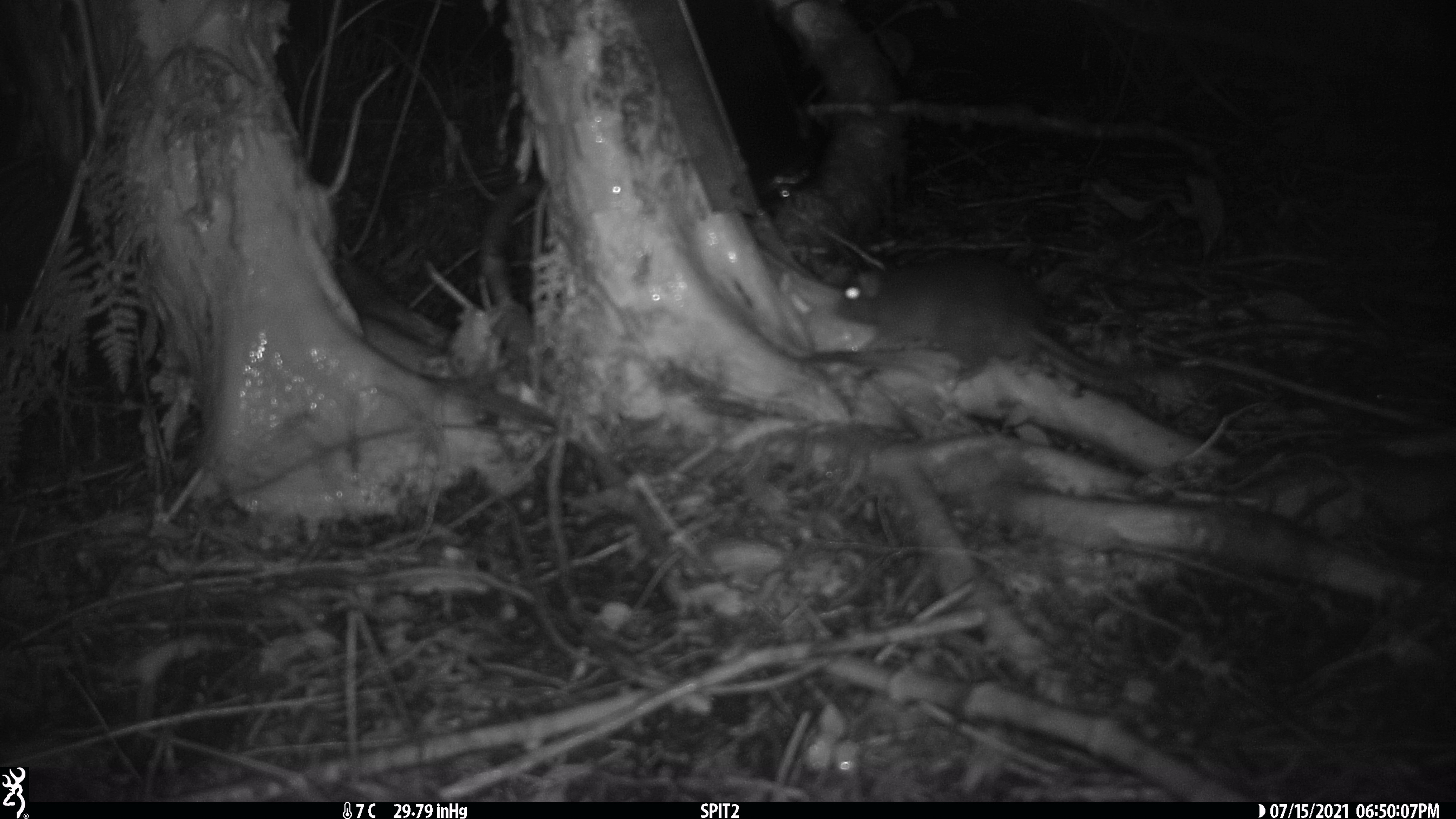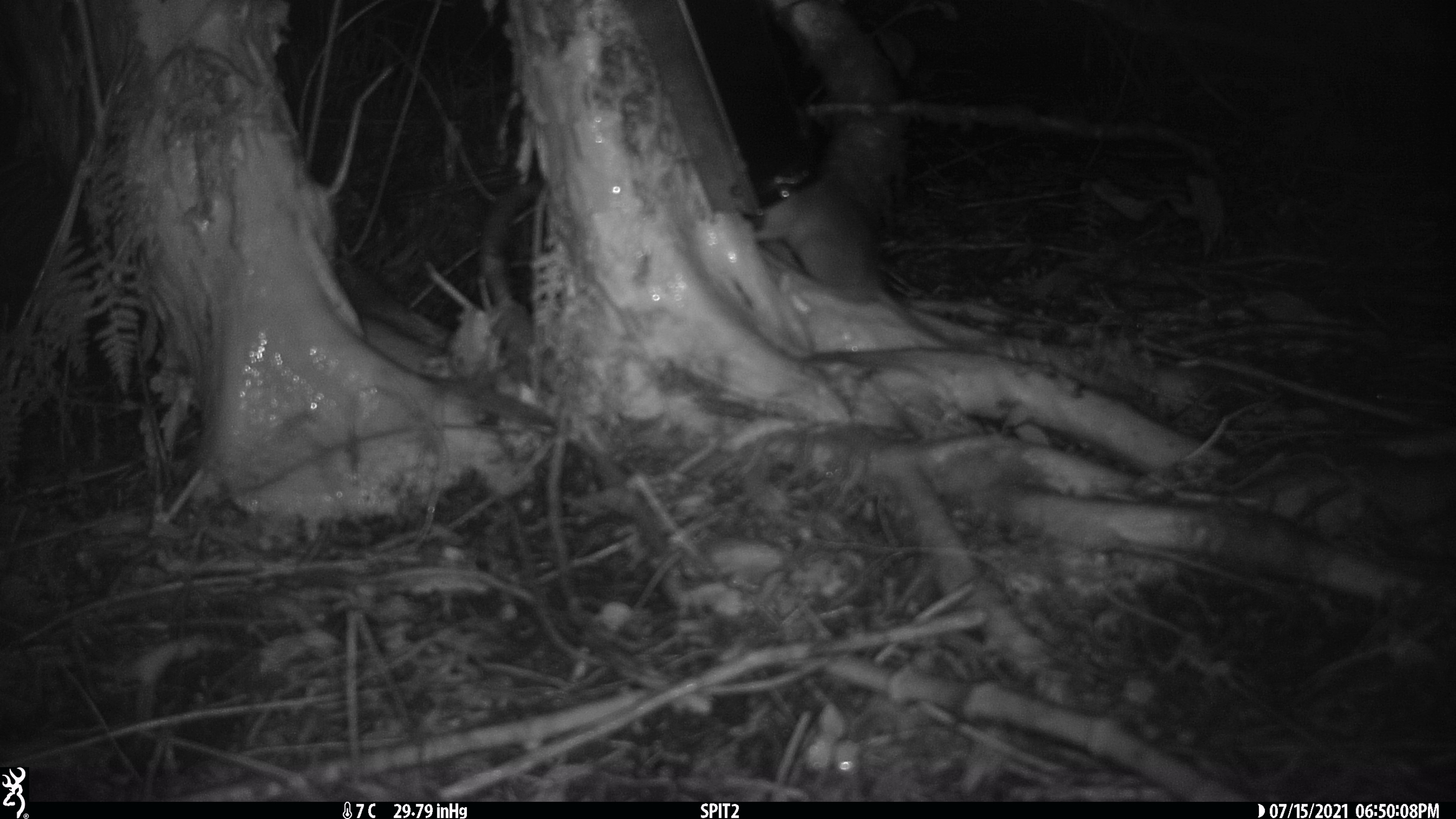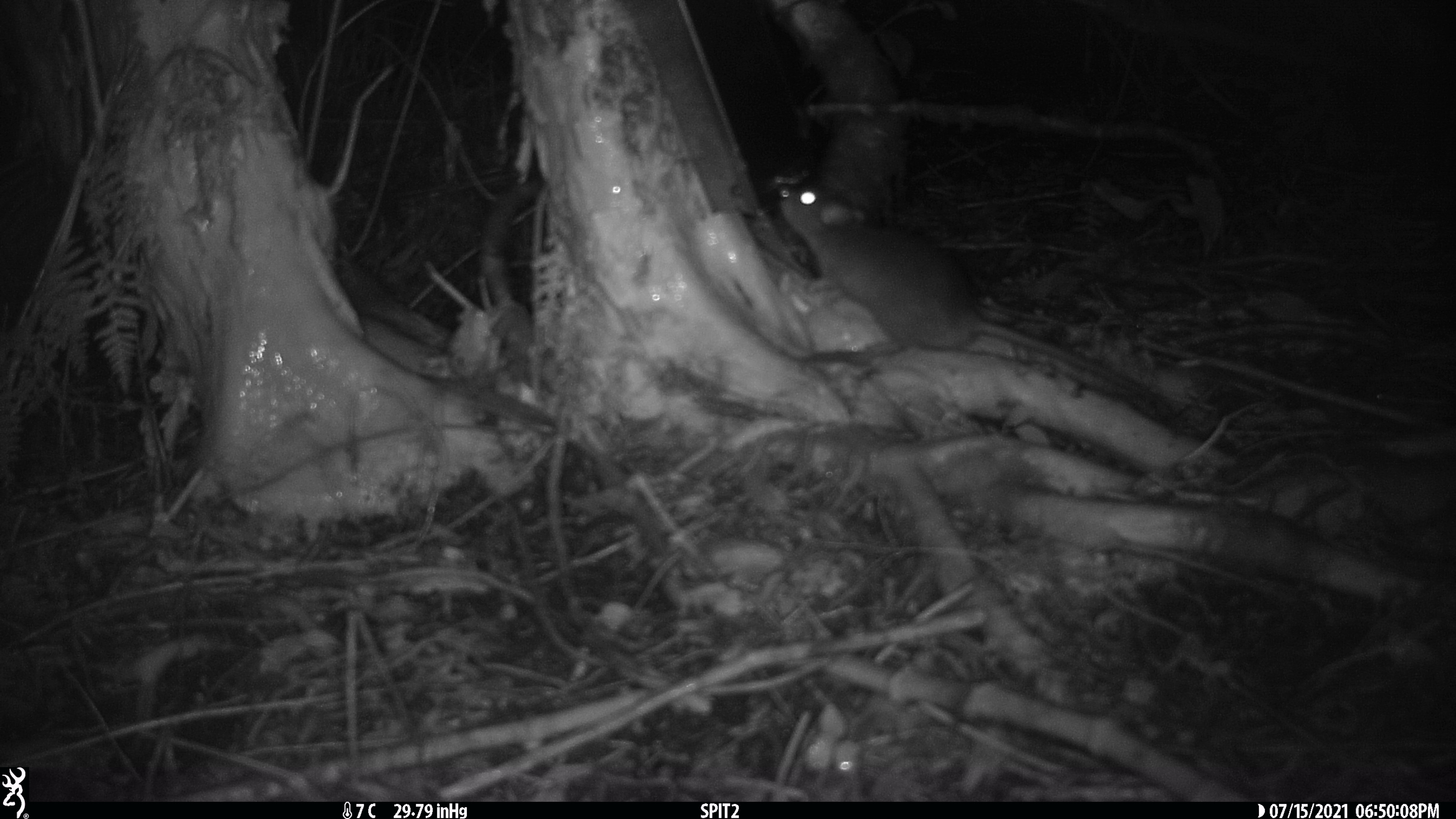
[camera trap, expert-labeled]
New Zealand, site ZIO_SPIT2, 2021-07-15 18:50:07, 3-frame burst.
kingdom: Animalia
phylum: Chordata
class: Mammalia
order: Rodentia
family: Muridae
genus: Rattus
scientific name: Rattus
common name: rat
Rat (Rattus).